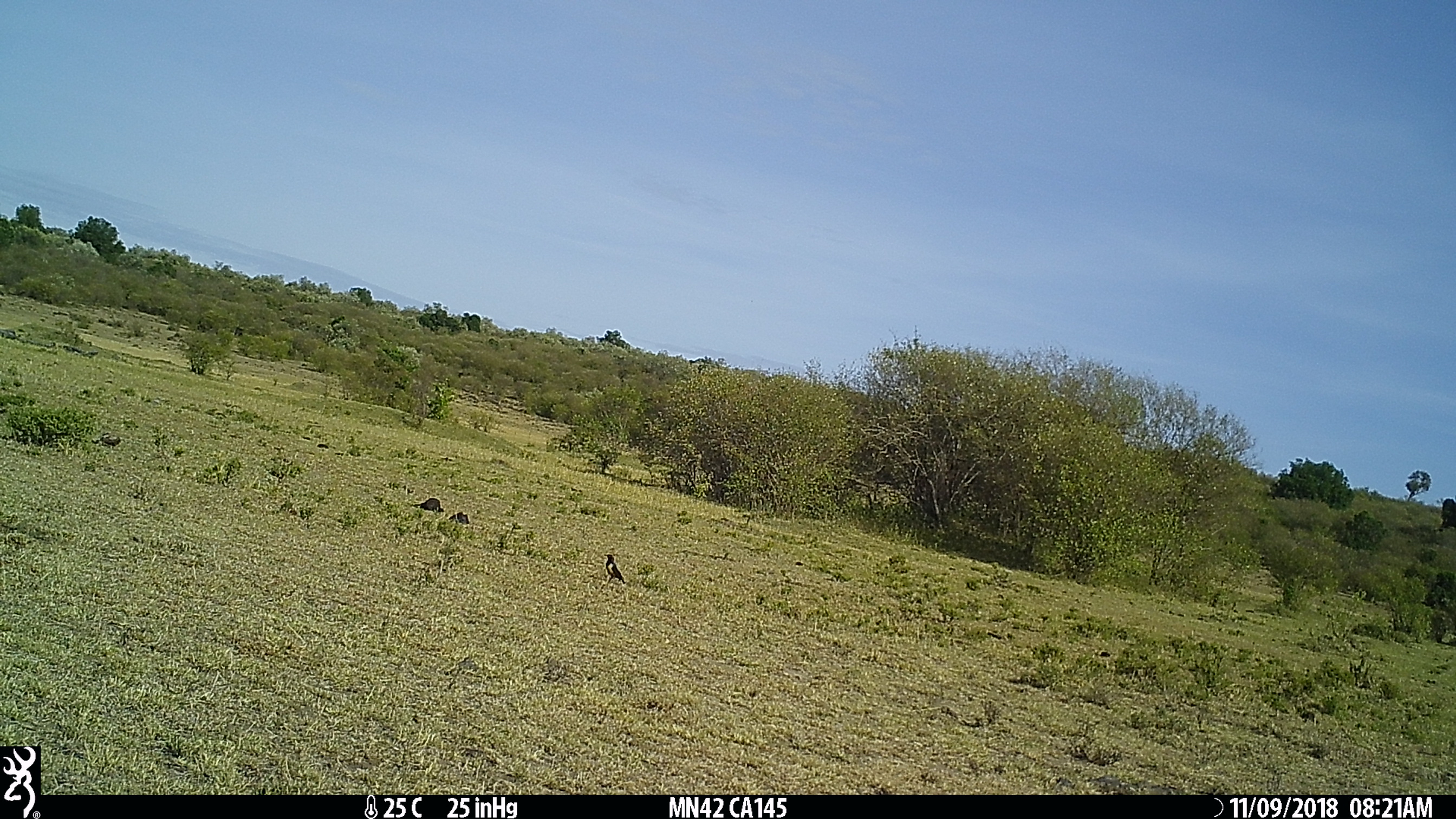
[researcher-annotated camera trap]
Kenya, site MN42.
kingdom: Animalia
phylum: Chordata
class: Aves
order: Passeriformes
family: Sturnidae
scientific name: Sturnidae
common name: starling